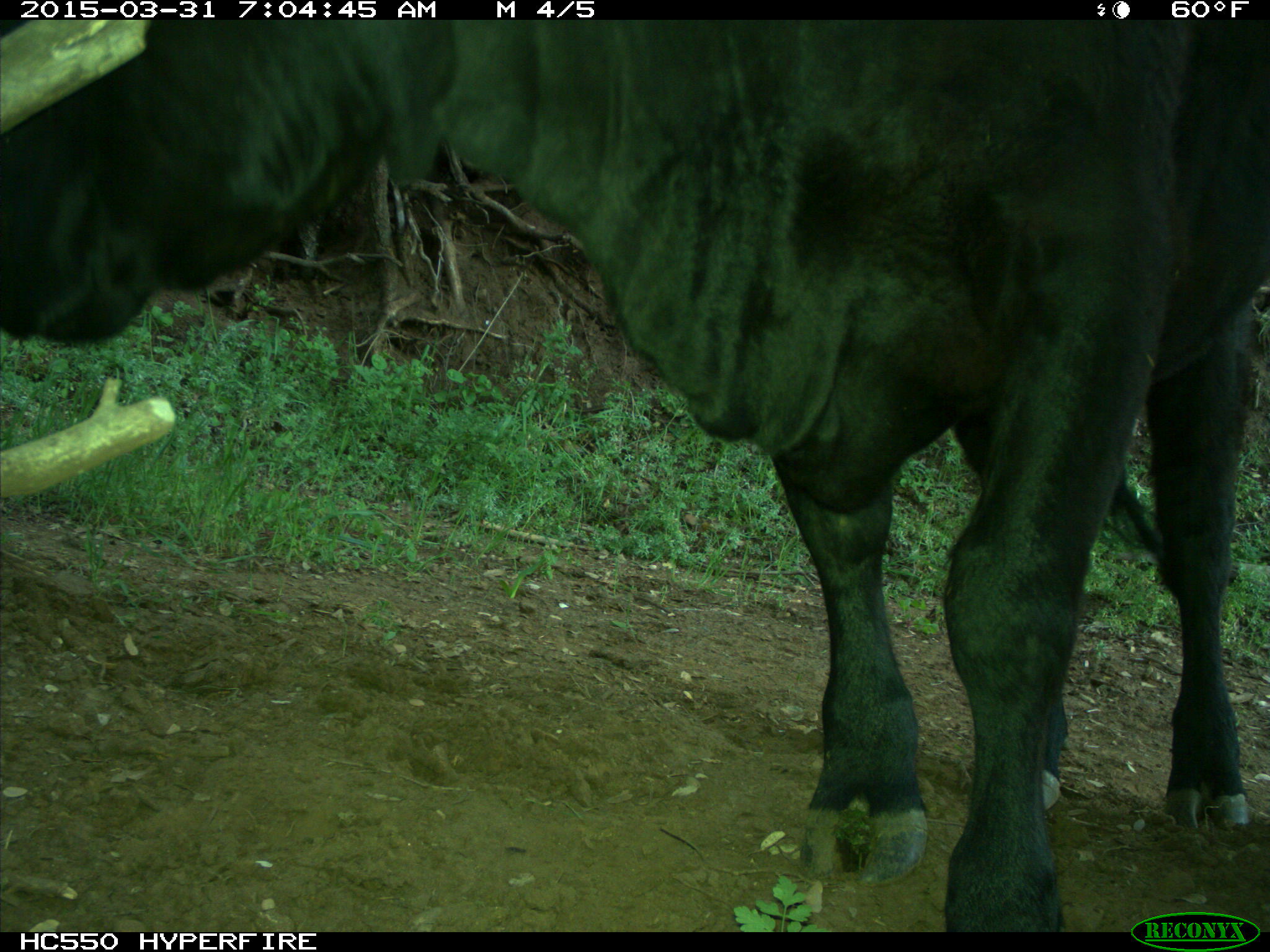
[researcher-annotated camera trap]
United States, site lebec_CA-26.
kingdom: Animalia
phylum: Chordata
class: Mammalia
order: Artiodactyla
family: Bovidae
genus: Bos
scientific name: Bos taurus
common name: domestic cow